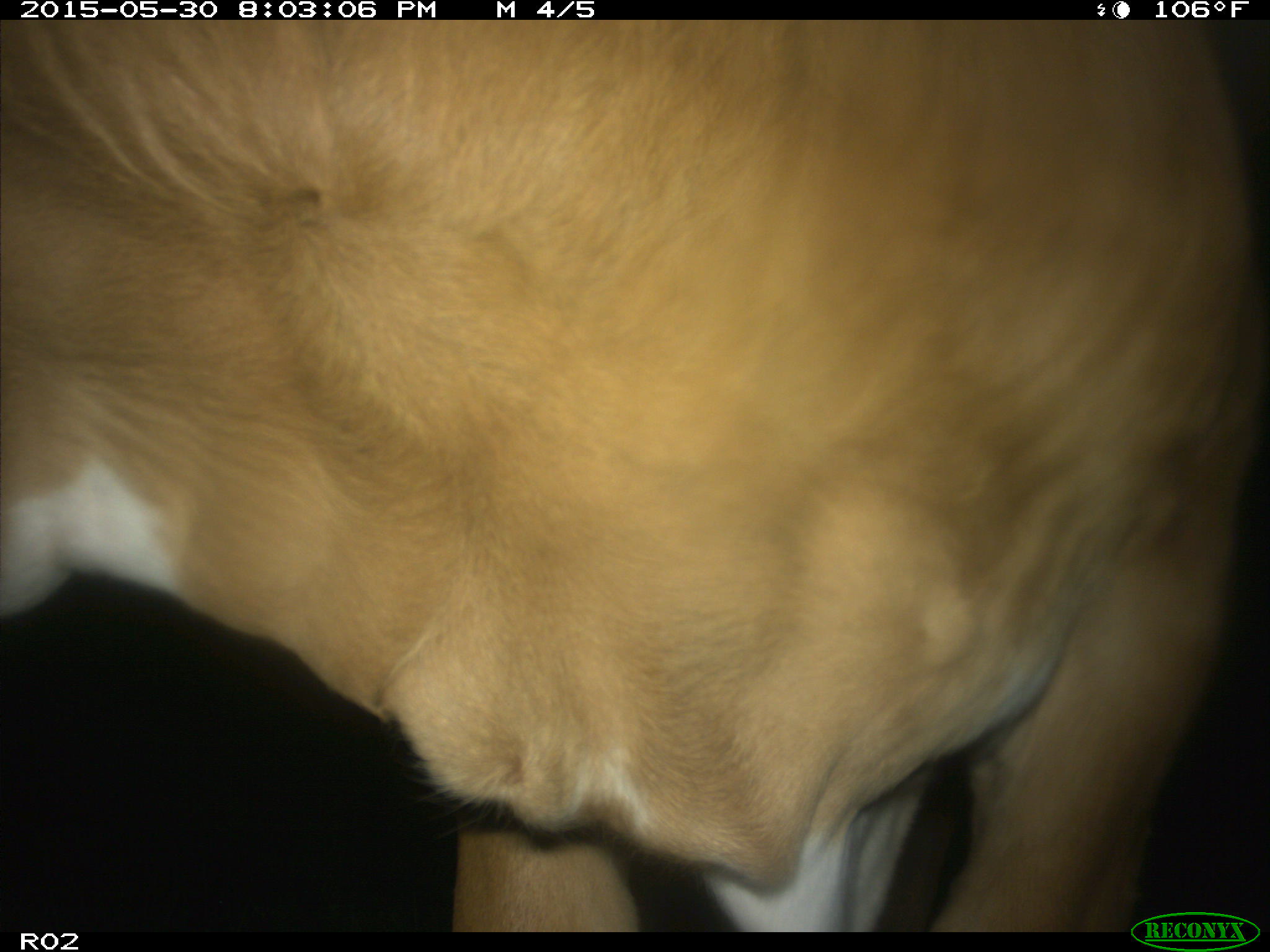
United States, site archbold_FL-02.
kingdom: Animalia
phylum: Chordata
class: Mammalia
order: Artiodactyla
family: Bovidae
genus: Bos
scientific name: Bos taurus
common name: domestic cow